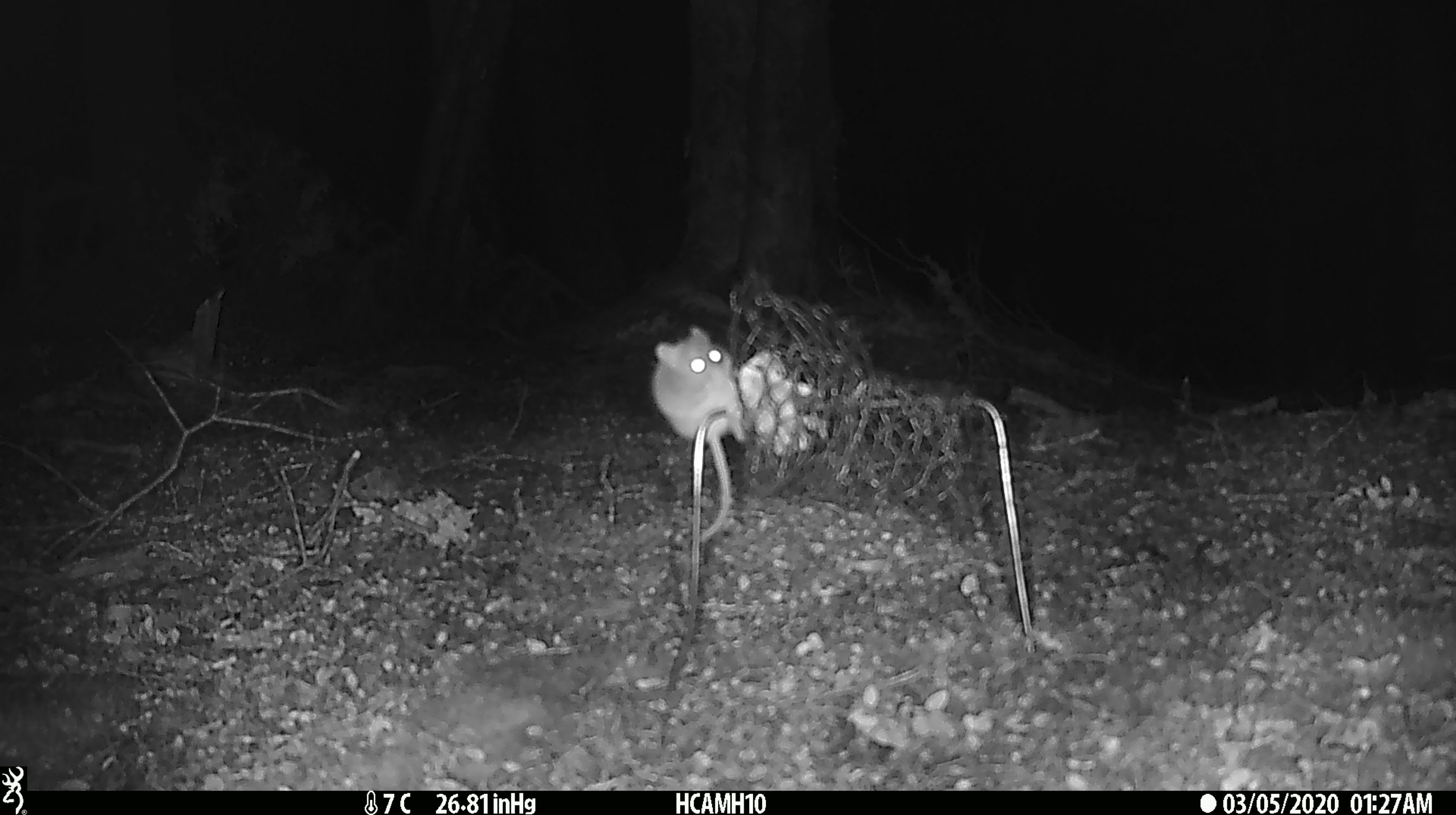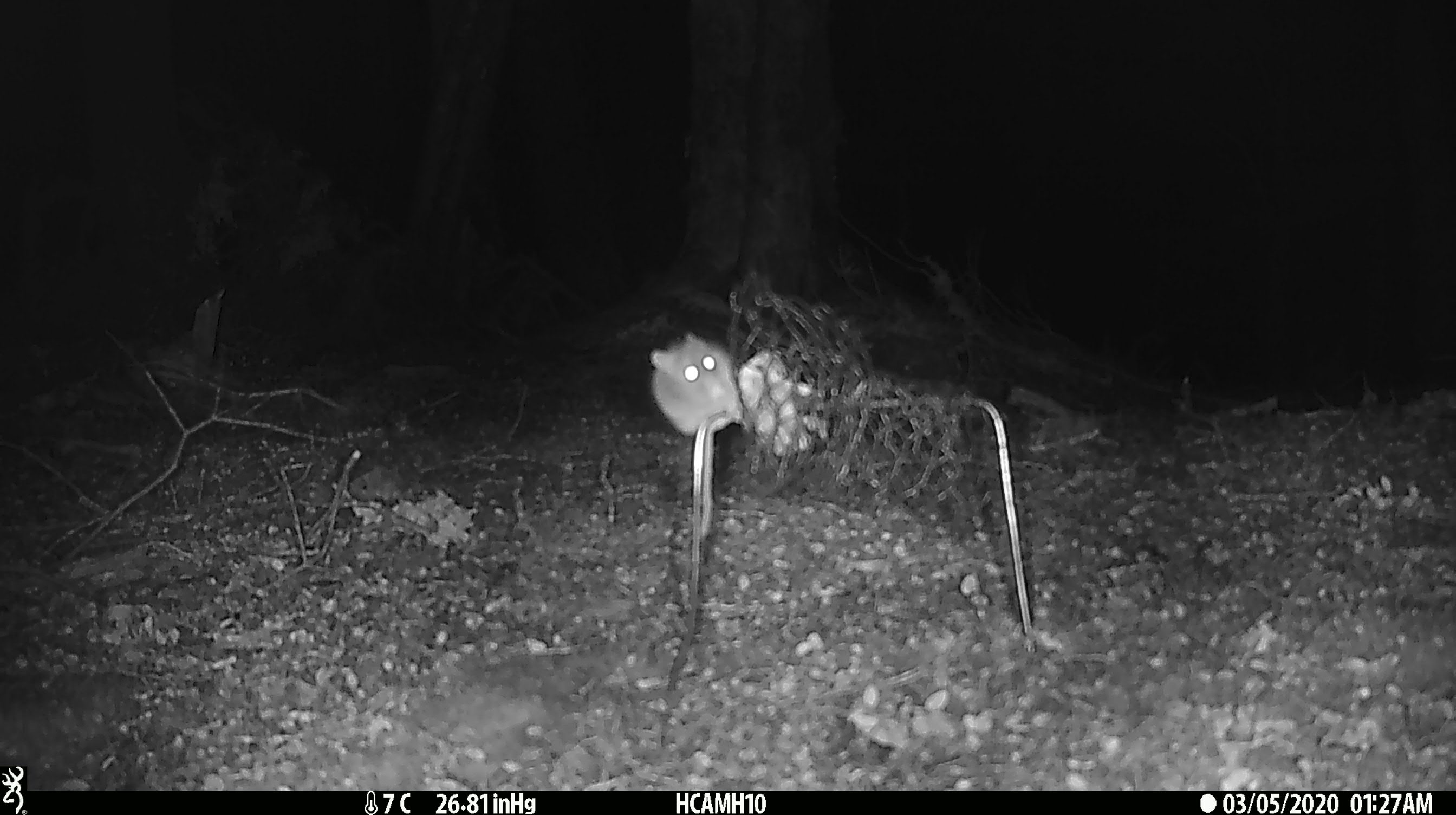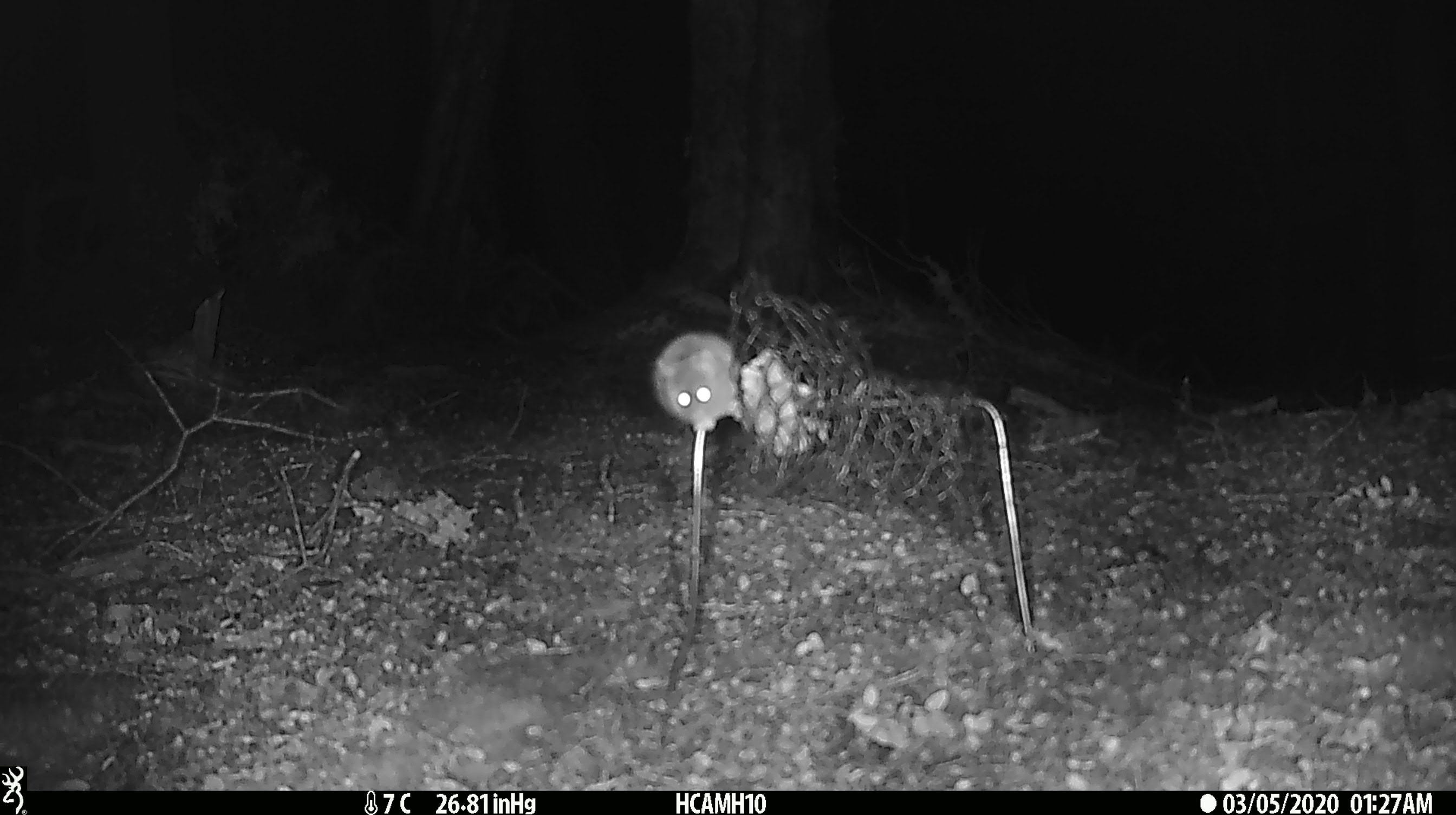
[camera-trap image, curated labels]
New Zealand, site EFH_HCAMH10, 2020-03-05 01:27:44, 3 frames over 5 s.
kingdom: Animalia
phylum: Chordata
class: Mammalia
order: Rodentia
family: Muridae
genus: Mus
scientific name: Mus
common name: mouse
Mouse (Mus).